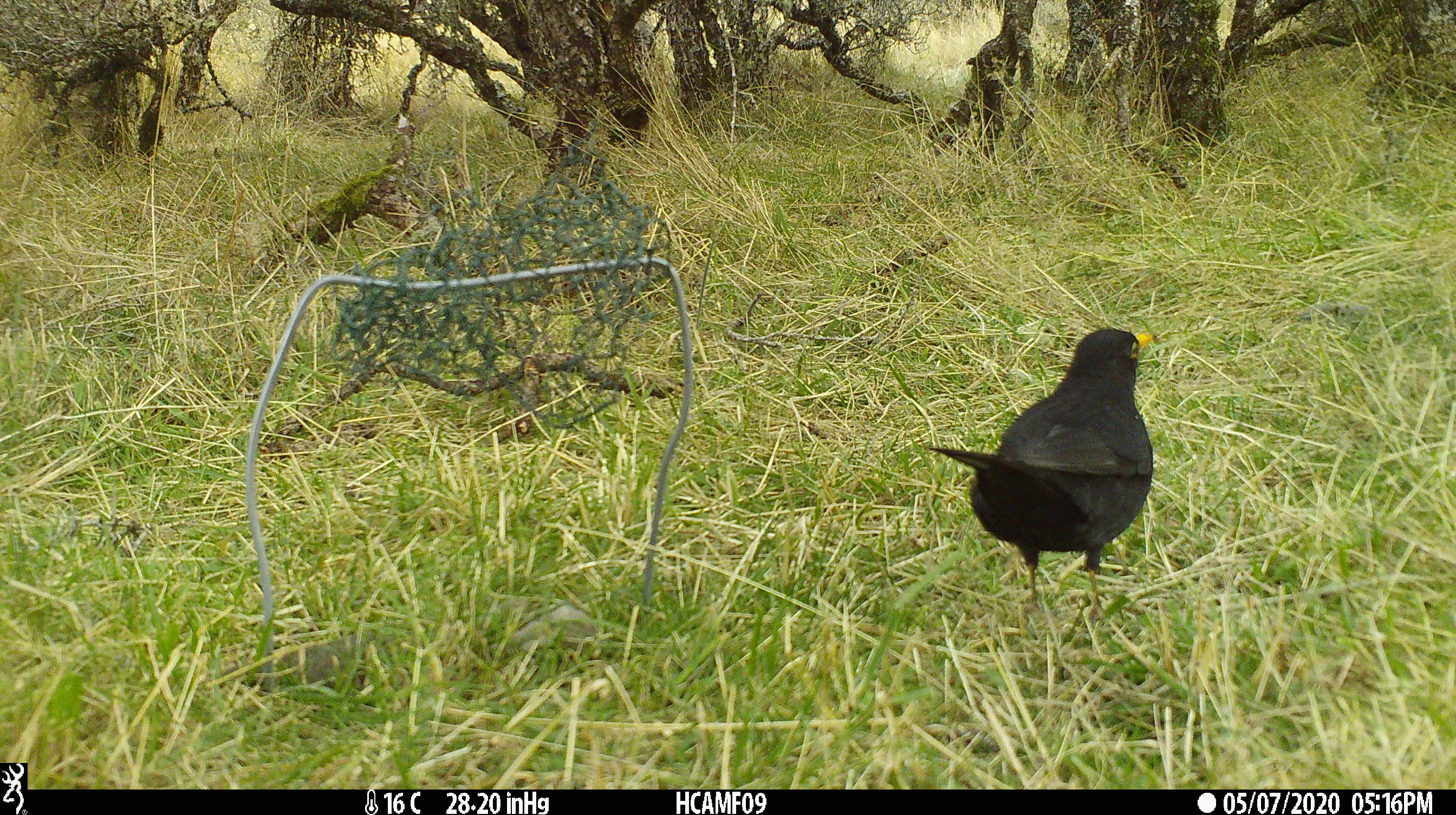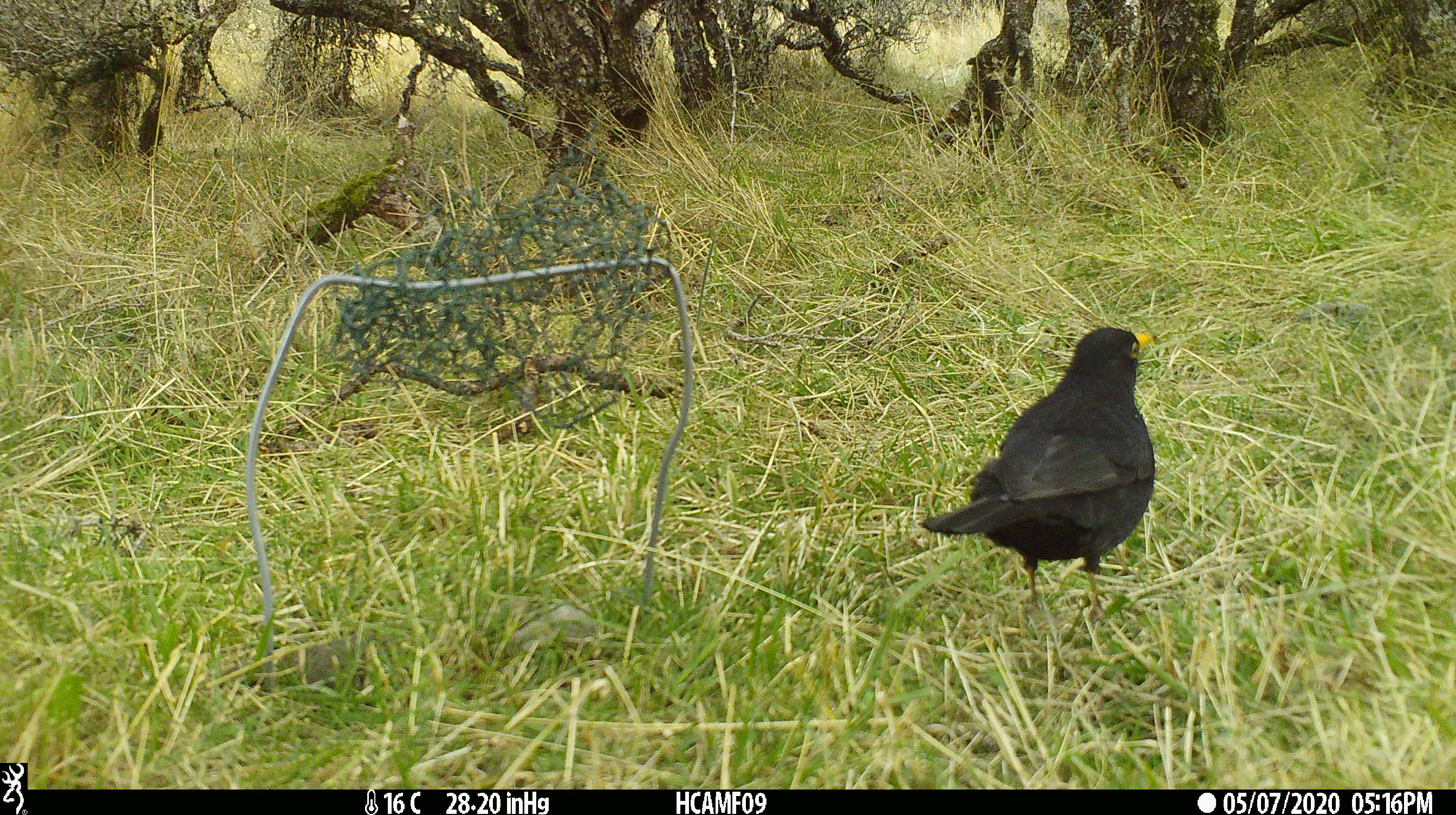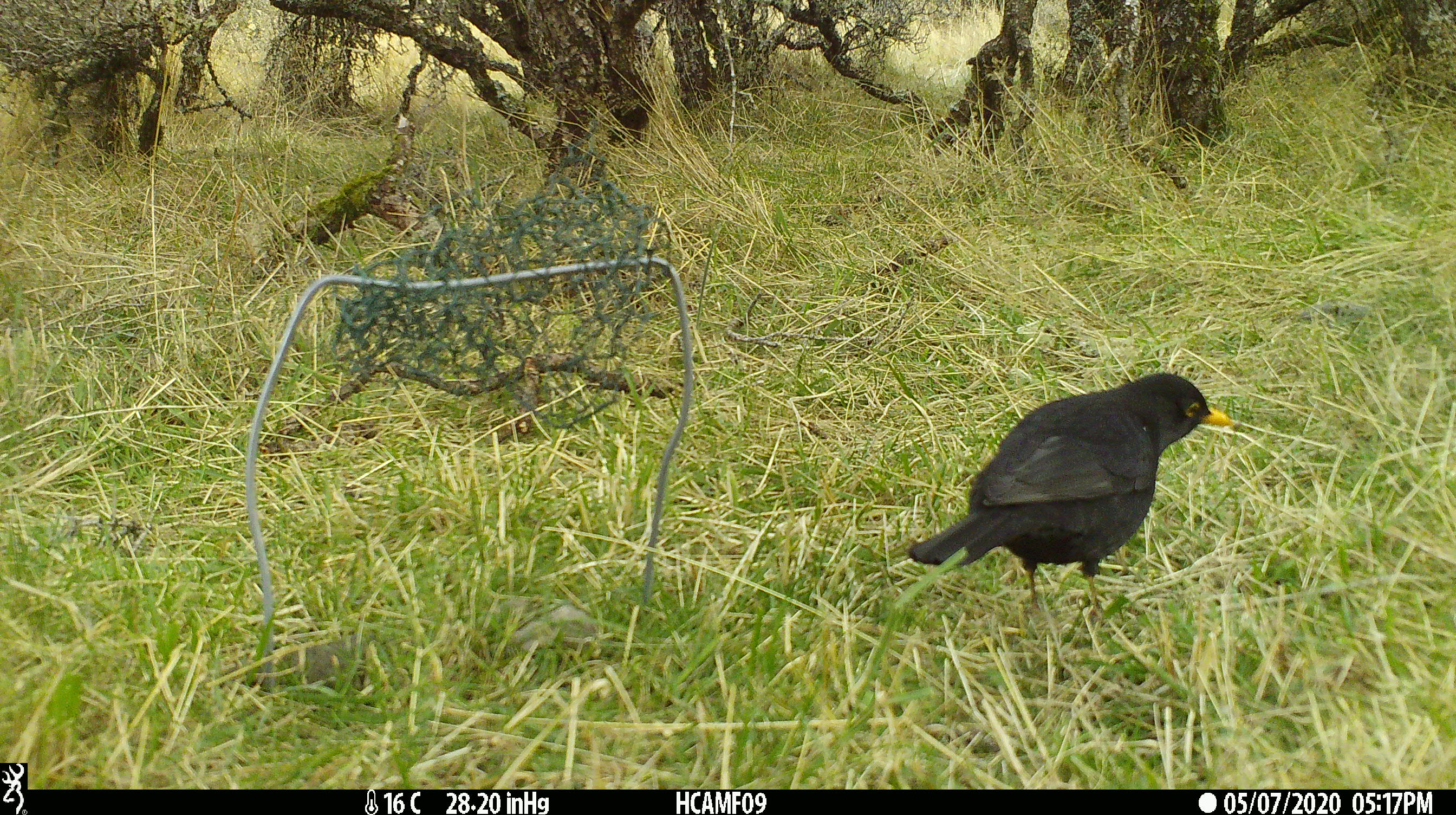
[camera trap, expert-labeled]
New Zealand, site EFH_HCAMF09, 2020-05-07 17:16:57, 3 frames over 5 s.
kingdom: Animalia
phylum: Chordata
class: Aves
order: Passeriformes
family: Turdidae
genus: Turdus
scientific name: Turdus merula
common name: eurasian blackbird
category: blackbird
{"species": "blackbird (eurasian blackbird) (Turdus merula)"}